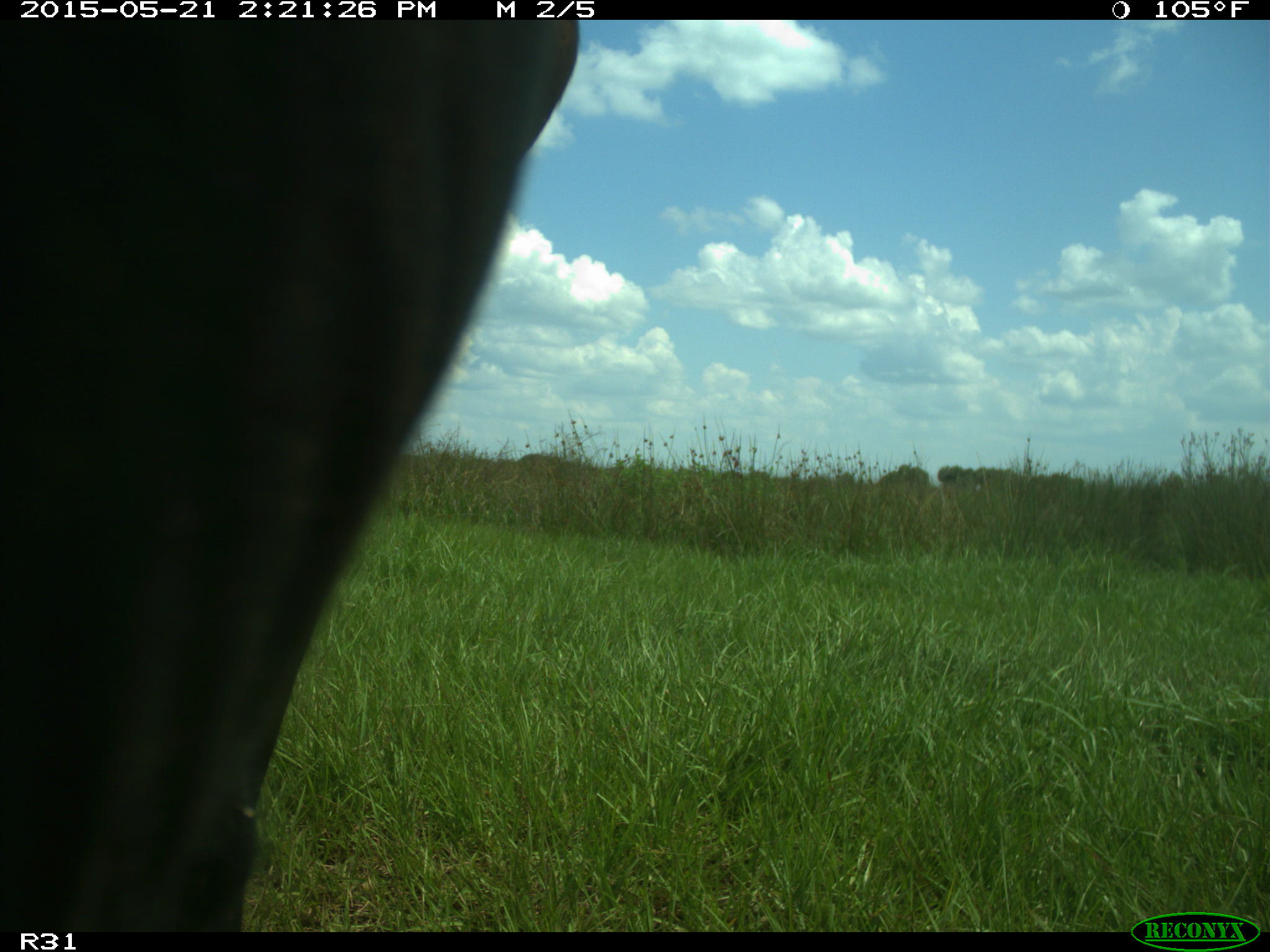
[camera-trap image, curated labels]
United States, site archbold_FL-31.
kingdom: Animalia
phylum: Chordata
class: Mammalia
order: Artiodactyla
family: Bovidae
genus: Bos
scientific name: Bos taurus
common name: domestic cow